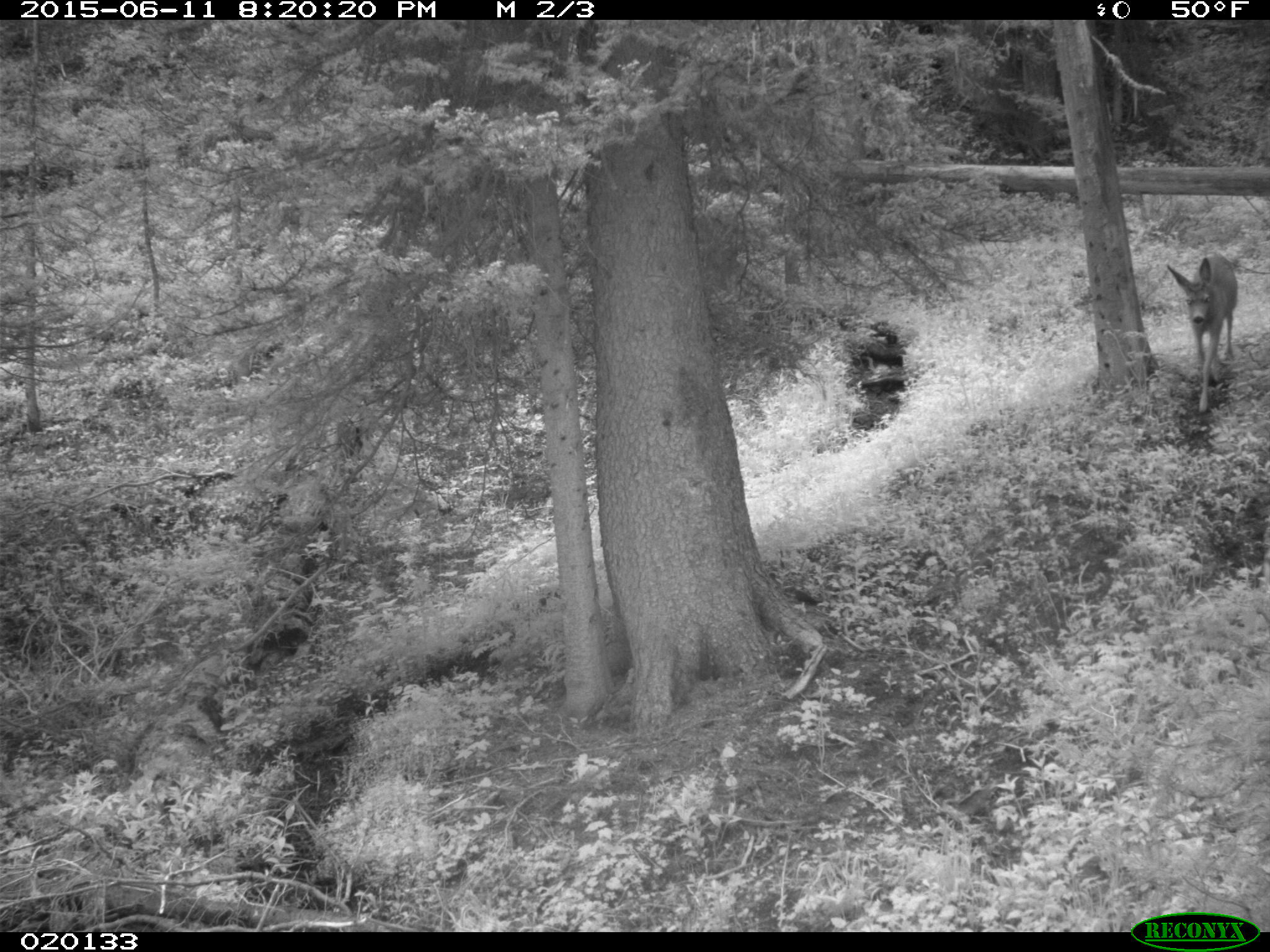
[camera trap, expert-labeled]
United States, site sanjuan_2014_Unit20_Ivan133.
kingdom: Animalia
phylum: Chordata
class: Mammalia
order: Artiodactyla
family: Cervidae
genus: Odocoileus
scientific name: Odocoileus hemionus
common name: mule deer